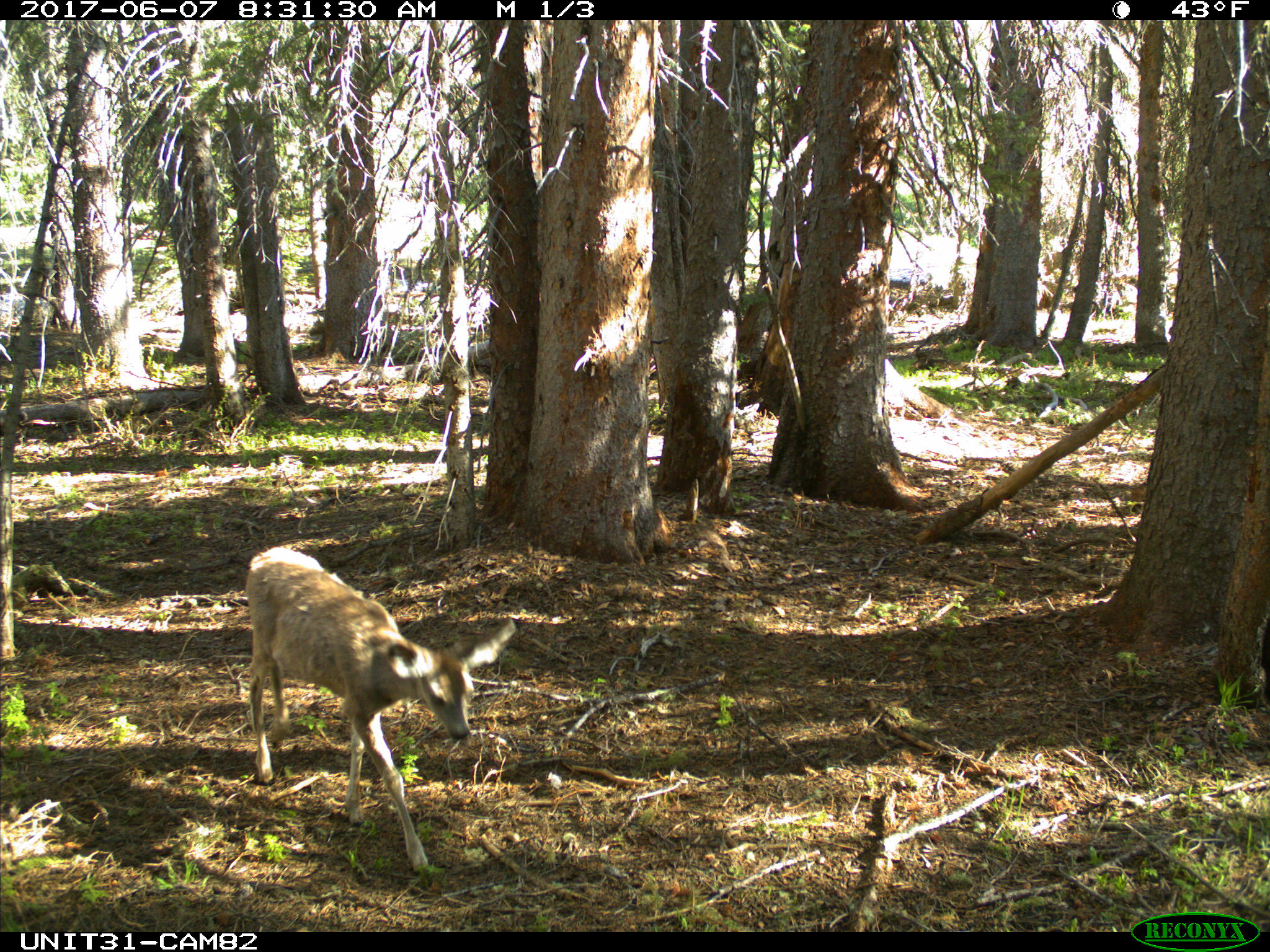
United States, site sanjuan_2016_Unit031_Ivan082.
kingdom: Animalia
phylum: Chordata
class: Mammalia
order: Artiodactyla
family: Cervidae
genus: Odocoileus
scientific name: Odocoileus hemionus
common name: mule deer